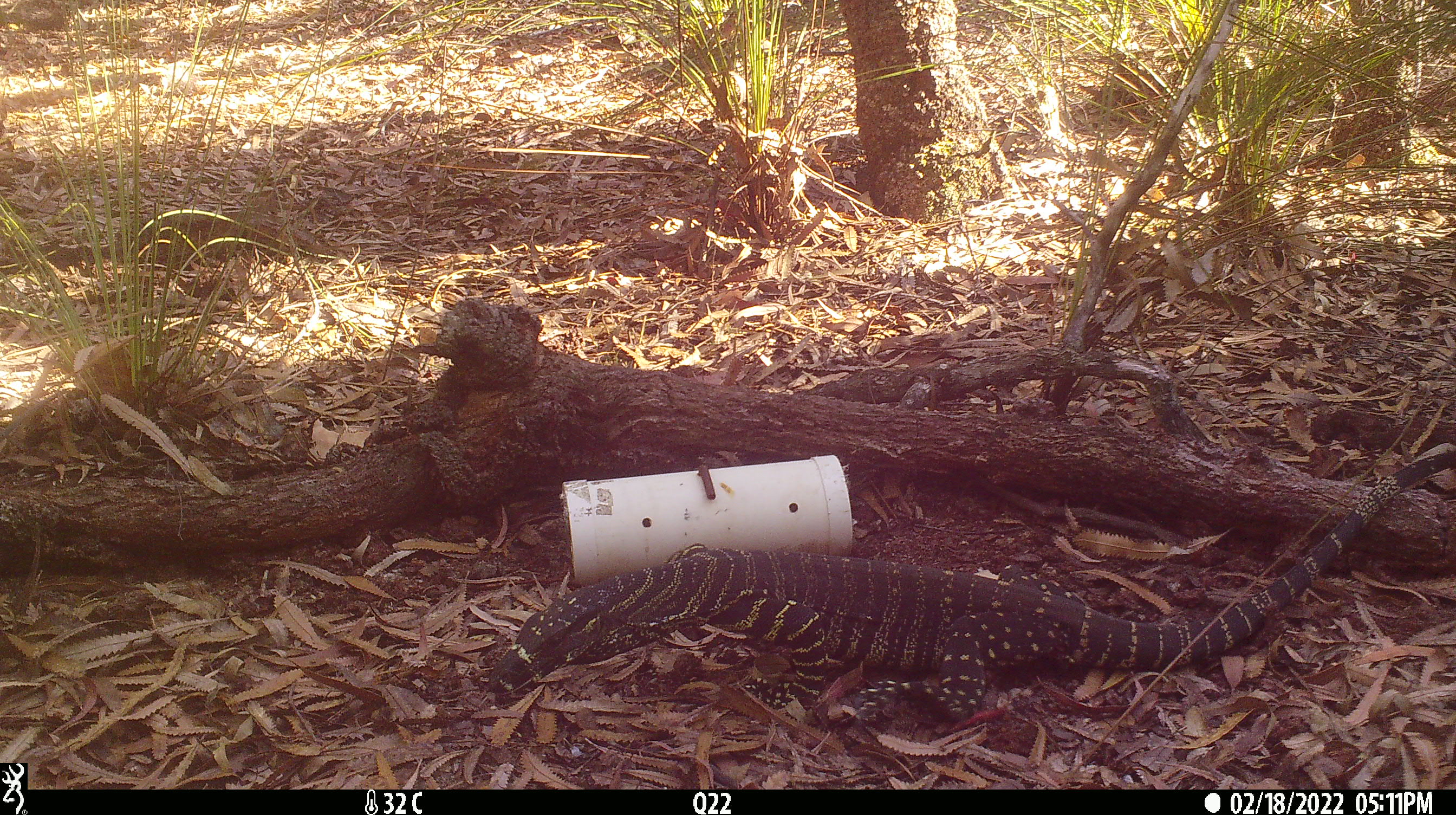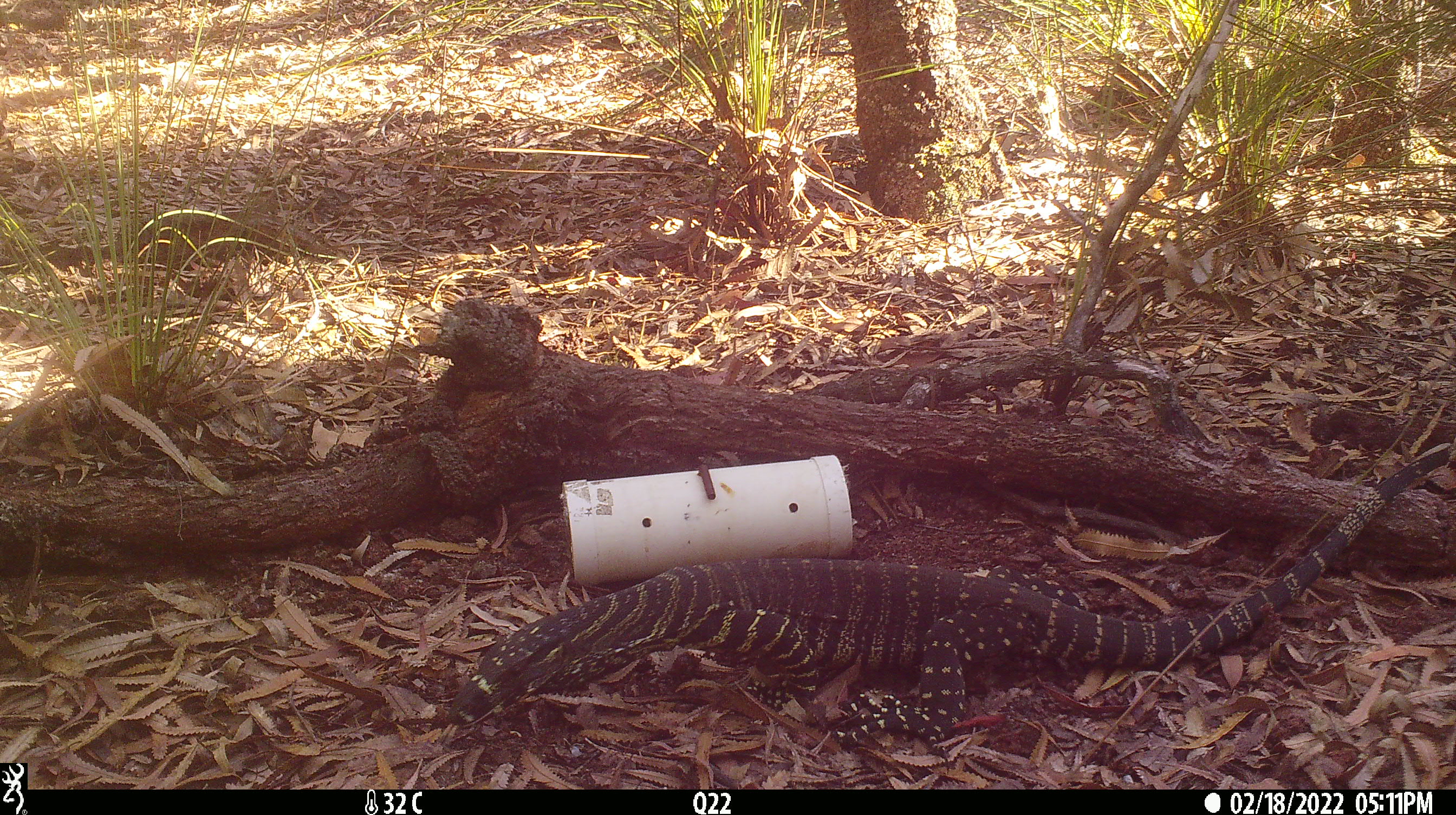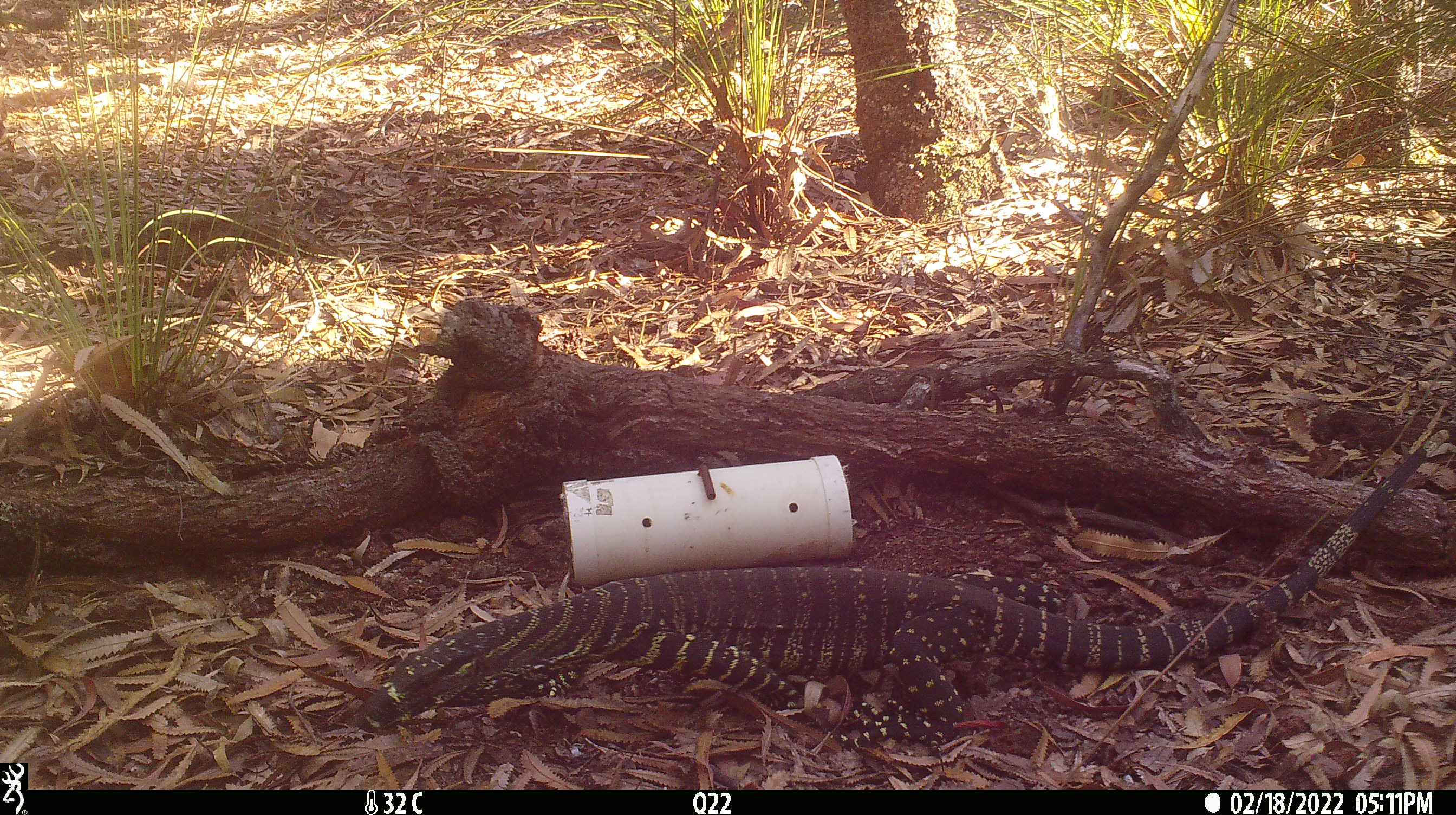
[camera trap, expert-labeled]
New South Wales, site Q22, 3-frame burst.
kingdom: Animalia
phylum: Chordata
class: Reptilia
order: Squamata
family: Varanidae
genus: Varanus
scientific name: Varanus varius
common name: lace monitor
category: goanna